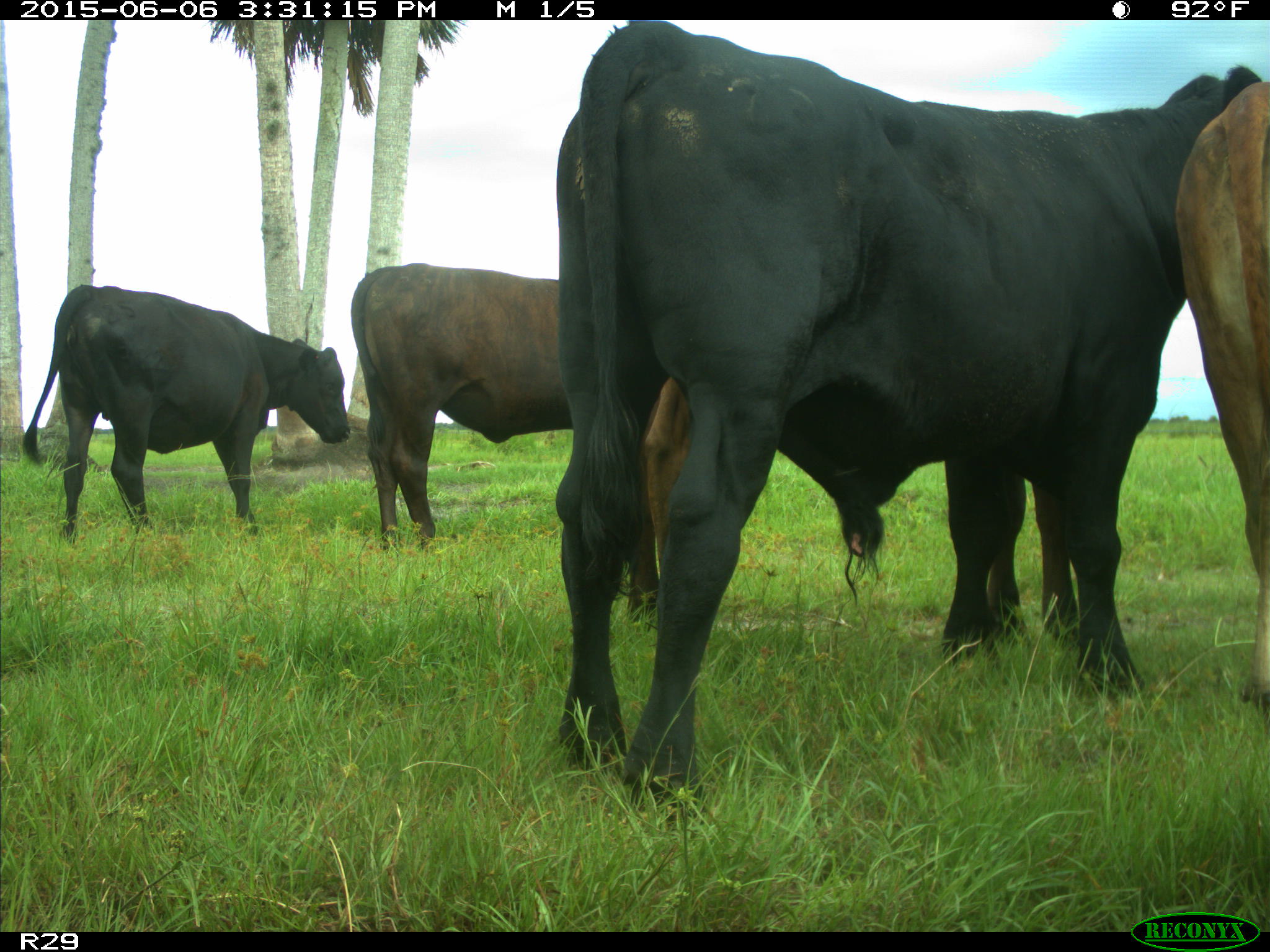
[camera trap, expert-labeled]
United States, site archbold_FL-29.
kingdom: Animalia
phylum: Chordata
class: Mammalia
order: Artiodactyla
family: Bovidae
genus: Bos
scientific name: Bos taurus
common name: domestic cow